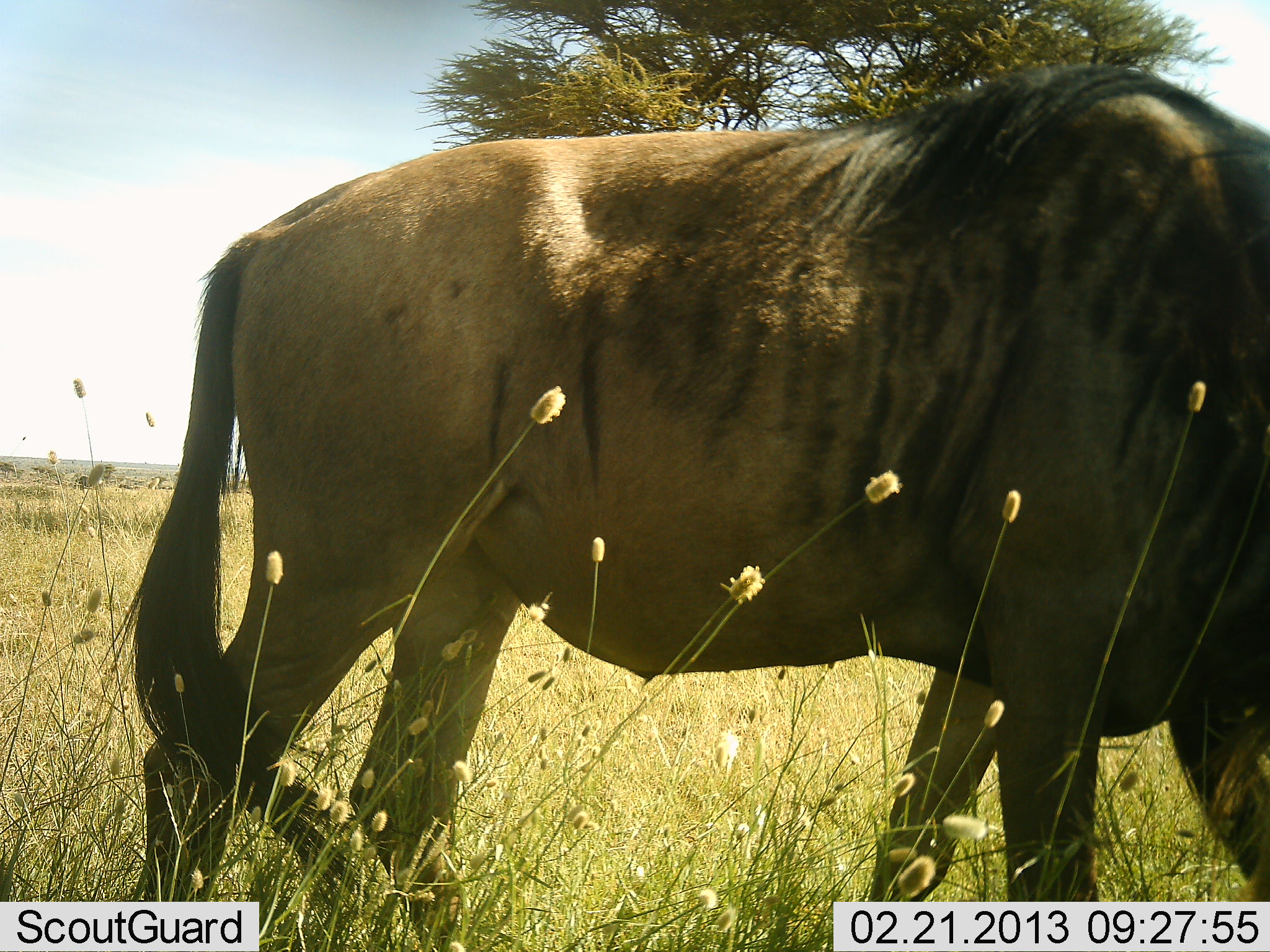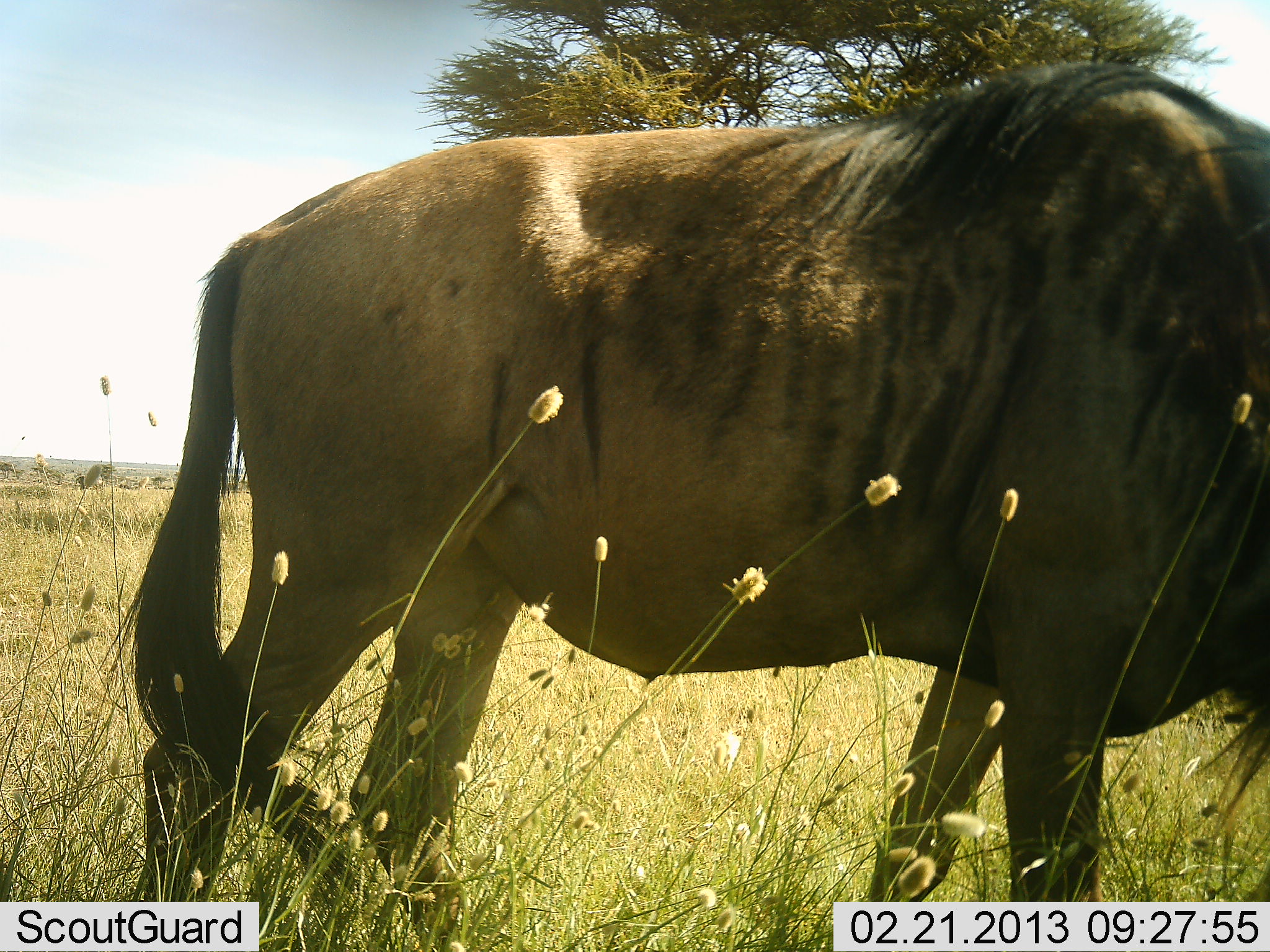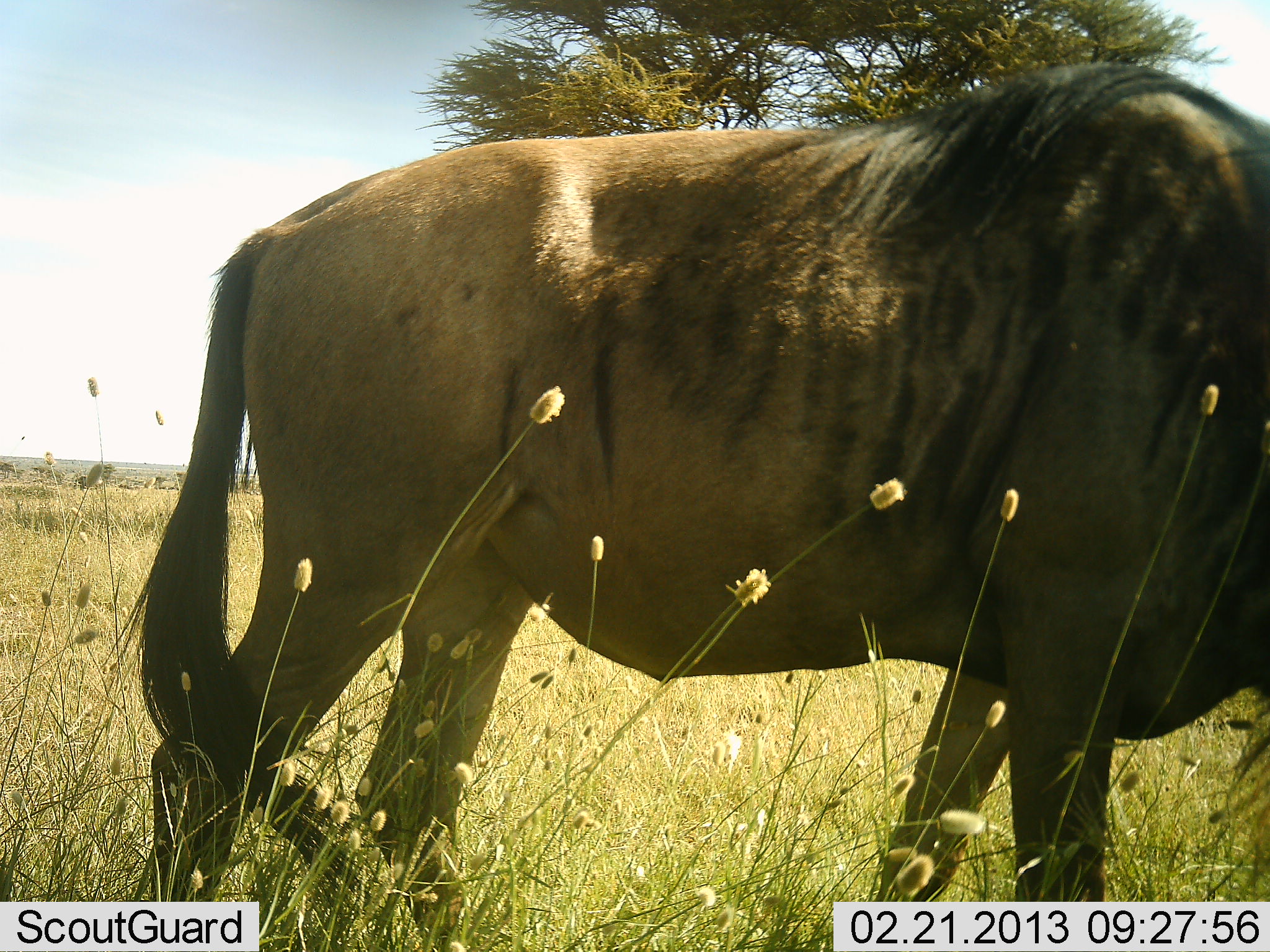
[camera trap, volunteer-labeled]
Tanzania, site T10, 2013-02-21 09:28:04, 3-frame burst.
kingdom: Animalia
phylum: Chordata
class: Mammalia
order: Artiodactyla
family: Bovidae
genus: Connochaetes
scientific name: Connochaetes taurinus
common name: blue wildebeest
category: wildebeest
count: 1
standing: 57%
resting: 0%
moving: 5%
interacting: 0%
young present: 0%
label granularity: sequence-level